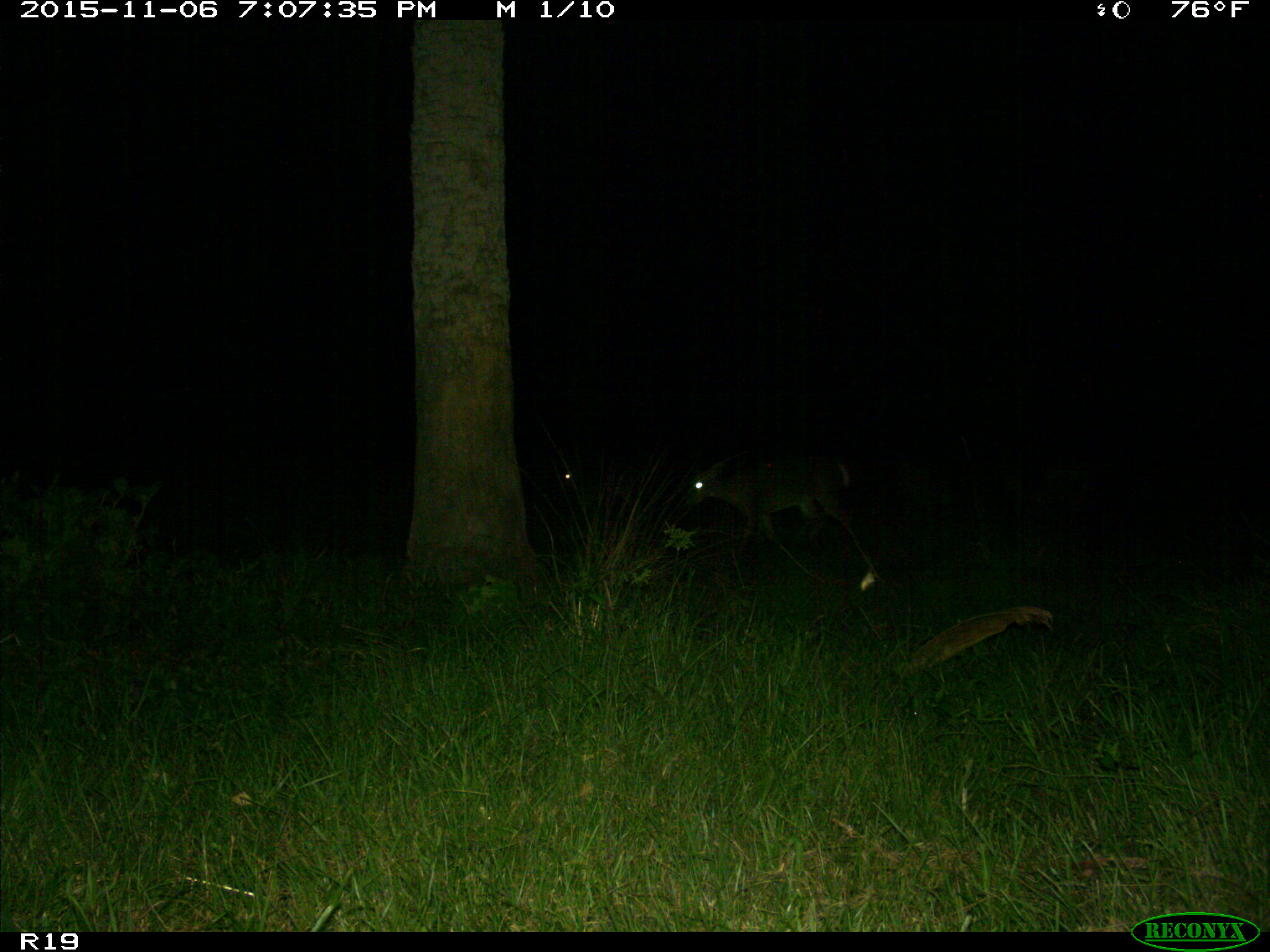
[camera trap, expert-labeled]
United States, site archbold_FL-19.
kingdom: Animalia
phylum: Chordata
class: Mammalia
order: Artiodactyla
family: Cervidae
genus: Odocoileus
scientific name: Odocoileus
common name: deer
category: unidentified deer